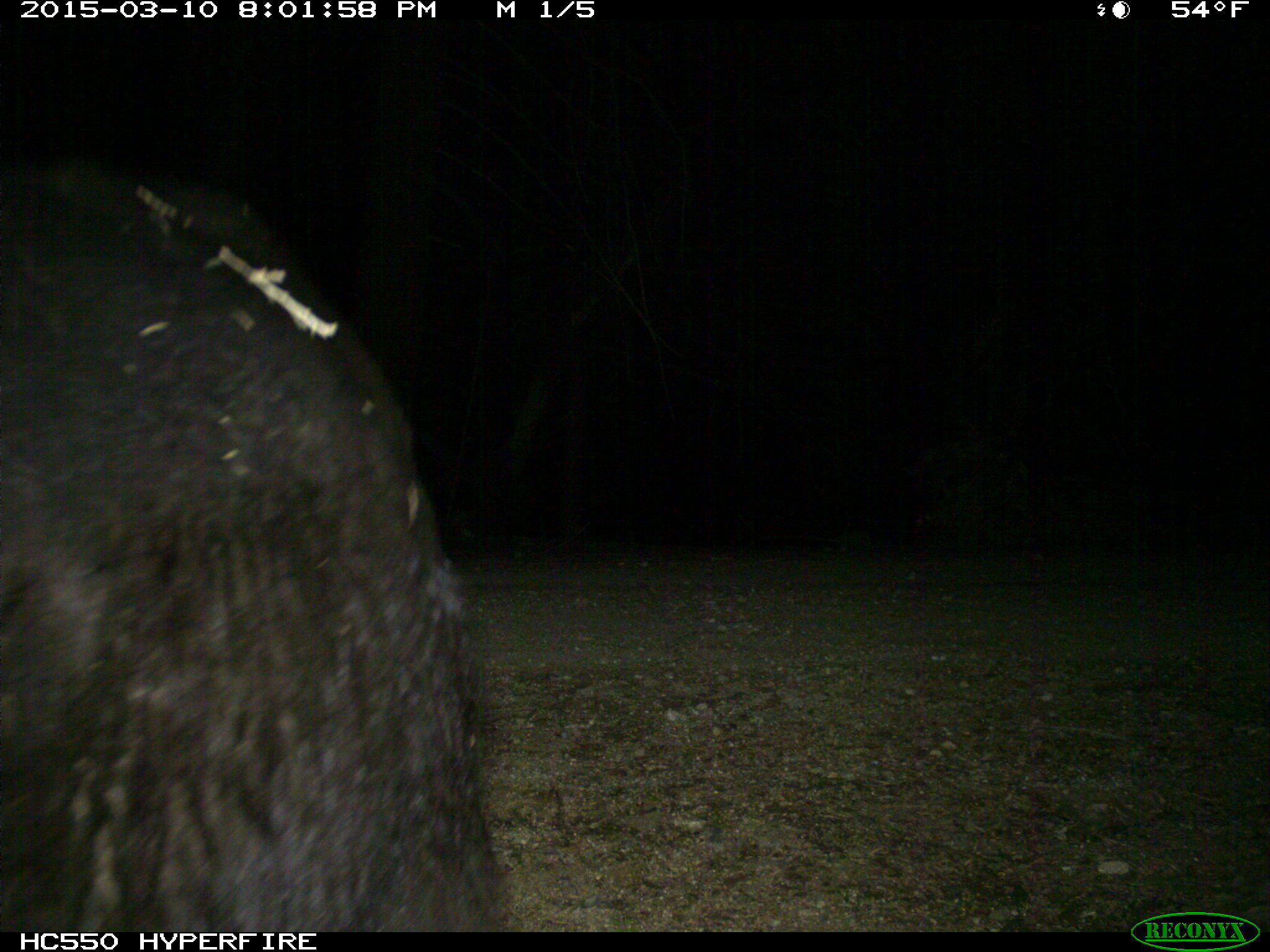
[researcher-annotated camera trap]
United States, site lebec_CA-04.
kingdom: Animalia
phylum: Chordata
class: Mammalia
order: Carnivora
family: Ursidae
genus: Ursus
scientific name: Ursus americanus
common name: american black bear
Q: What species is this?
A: Ursus americanus (american black bear).